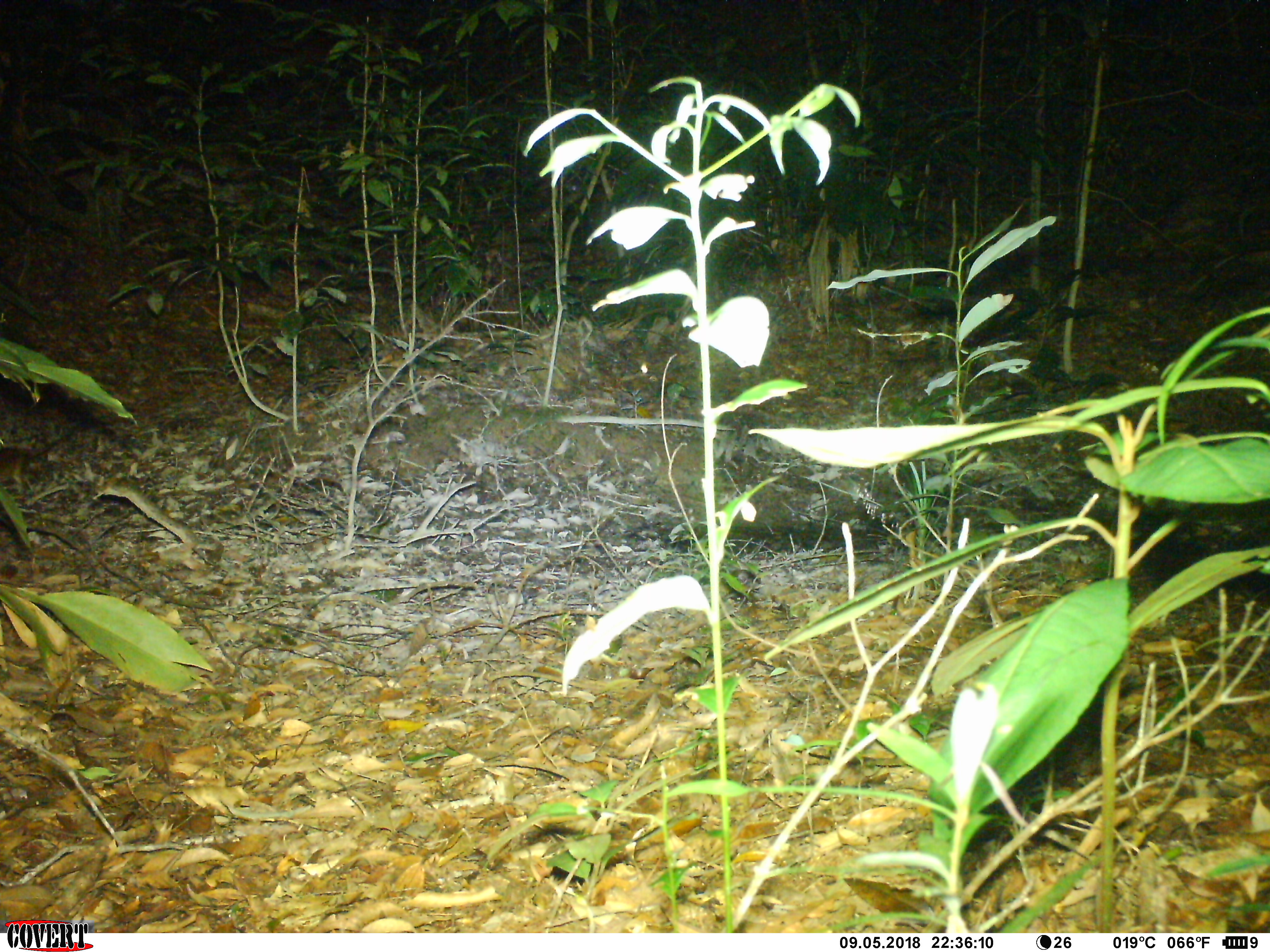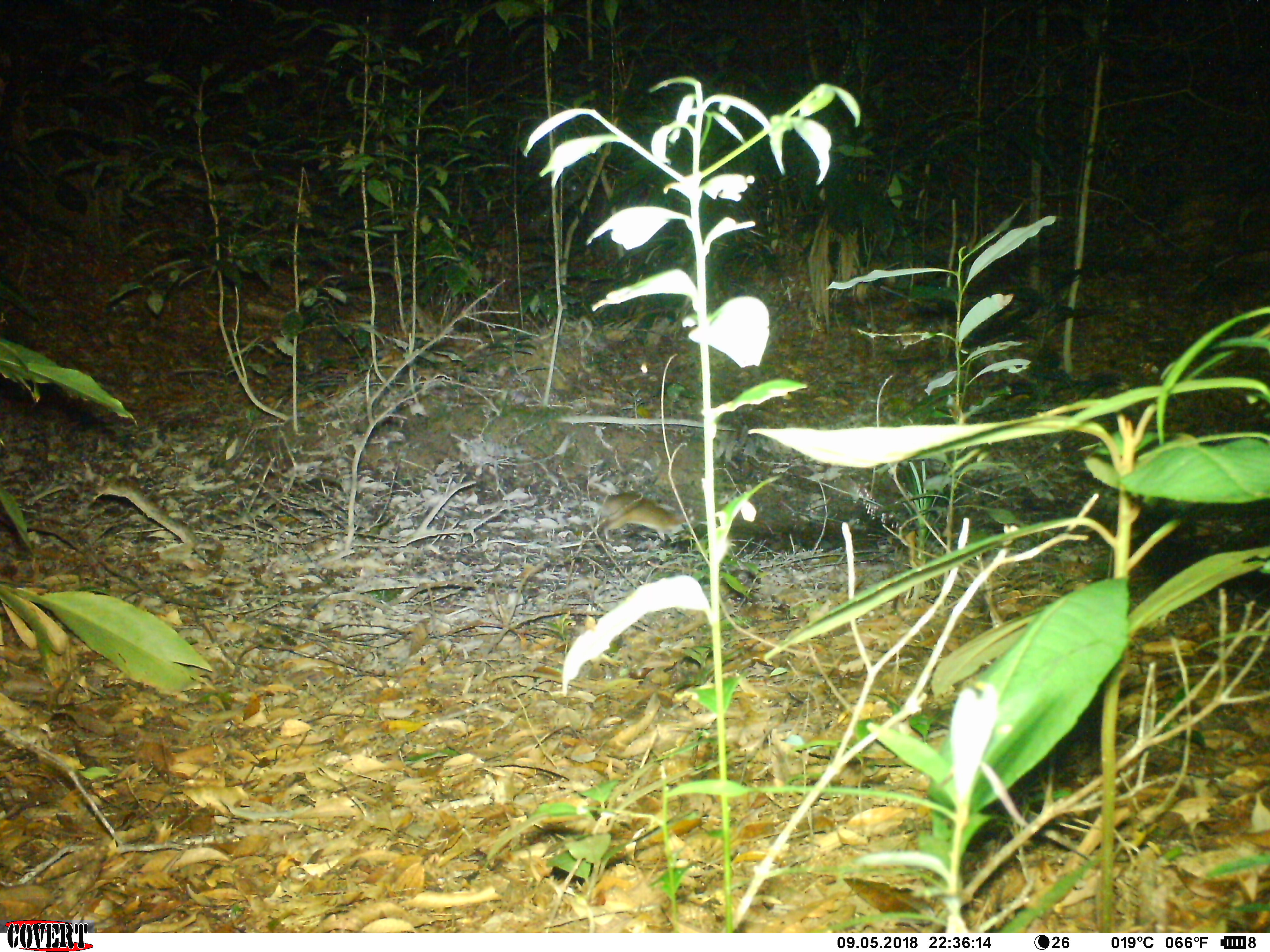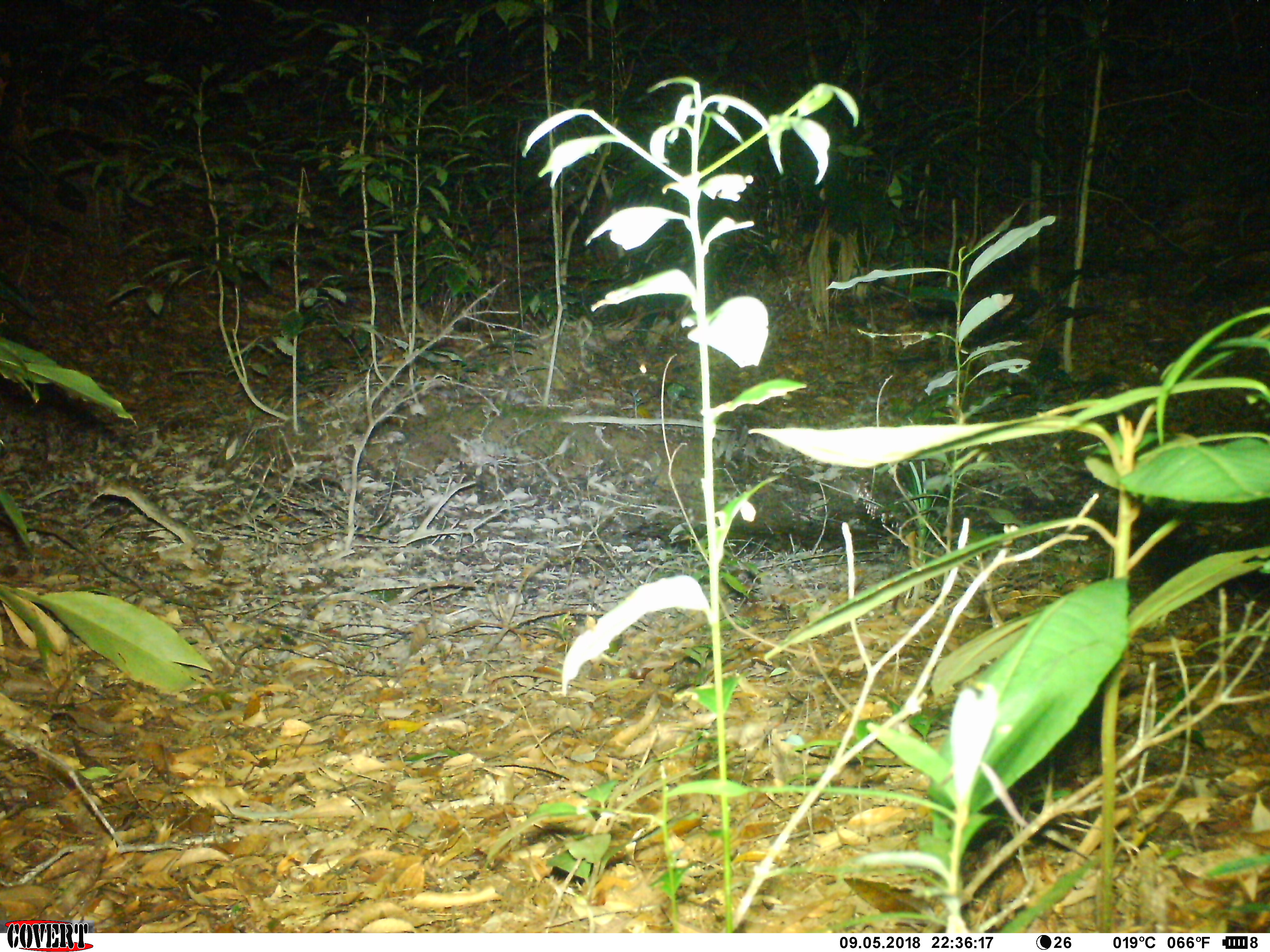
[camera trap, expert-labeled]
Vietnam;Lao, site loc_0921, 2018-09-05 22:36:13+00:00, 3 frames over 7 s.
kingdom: Animalia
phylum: Chordata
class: Mammalia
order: Rodentia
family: Muridae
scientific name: Muridae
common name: old-world mice and rats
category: unidentified murid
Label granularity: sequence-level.